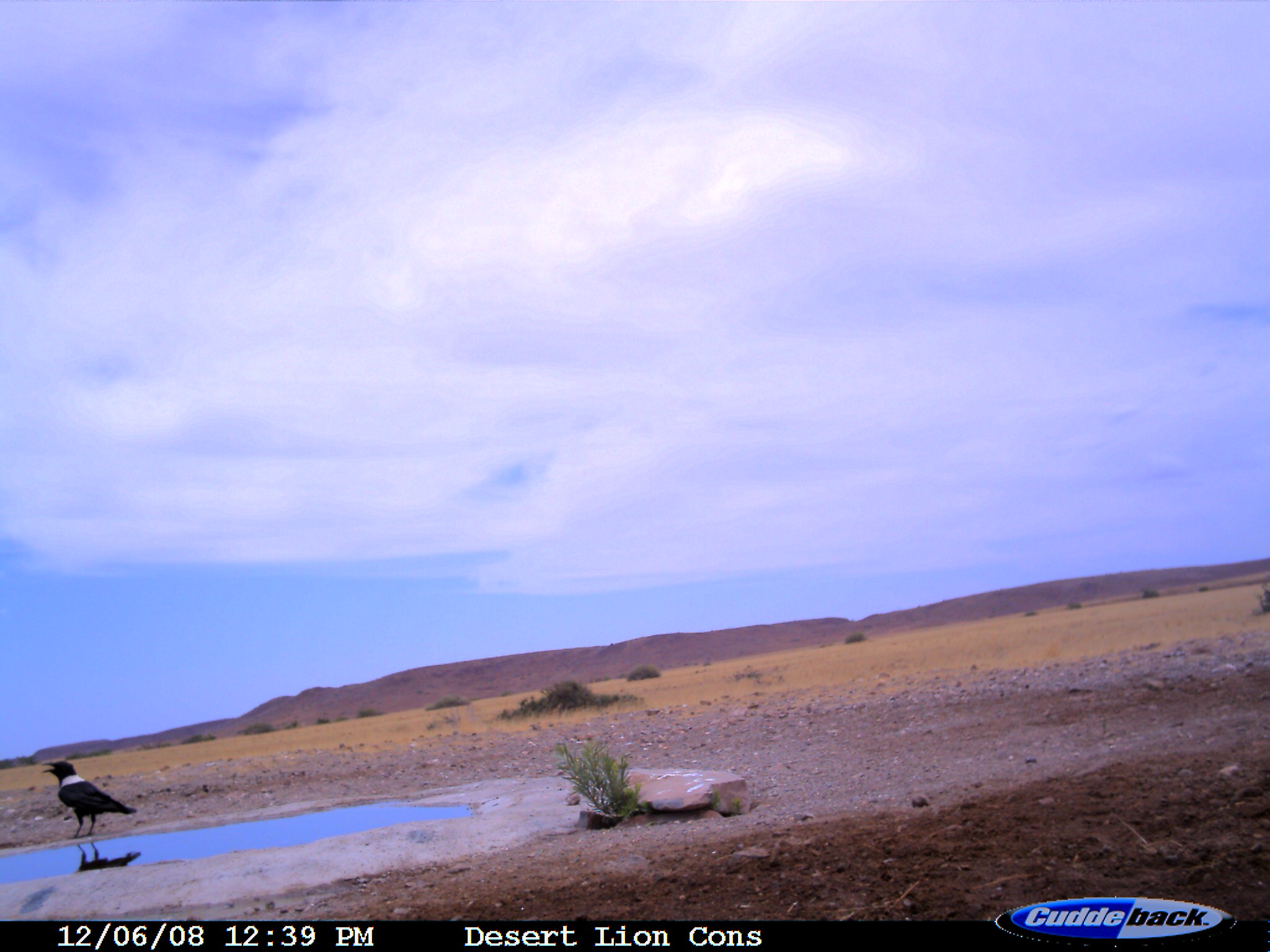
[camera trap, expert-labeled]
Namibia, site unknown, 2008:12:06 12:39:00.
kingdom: Animalia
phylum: Chordata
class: Aves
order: Passeriformes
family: Corvidae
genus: Corvus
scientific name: Corvus albus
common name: pied crow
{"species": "Corvus albus (pied crow)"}